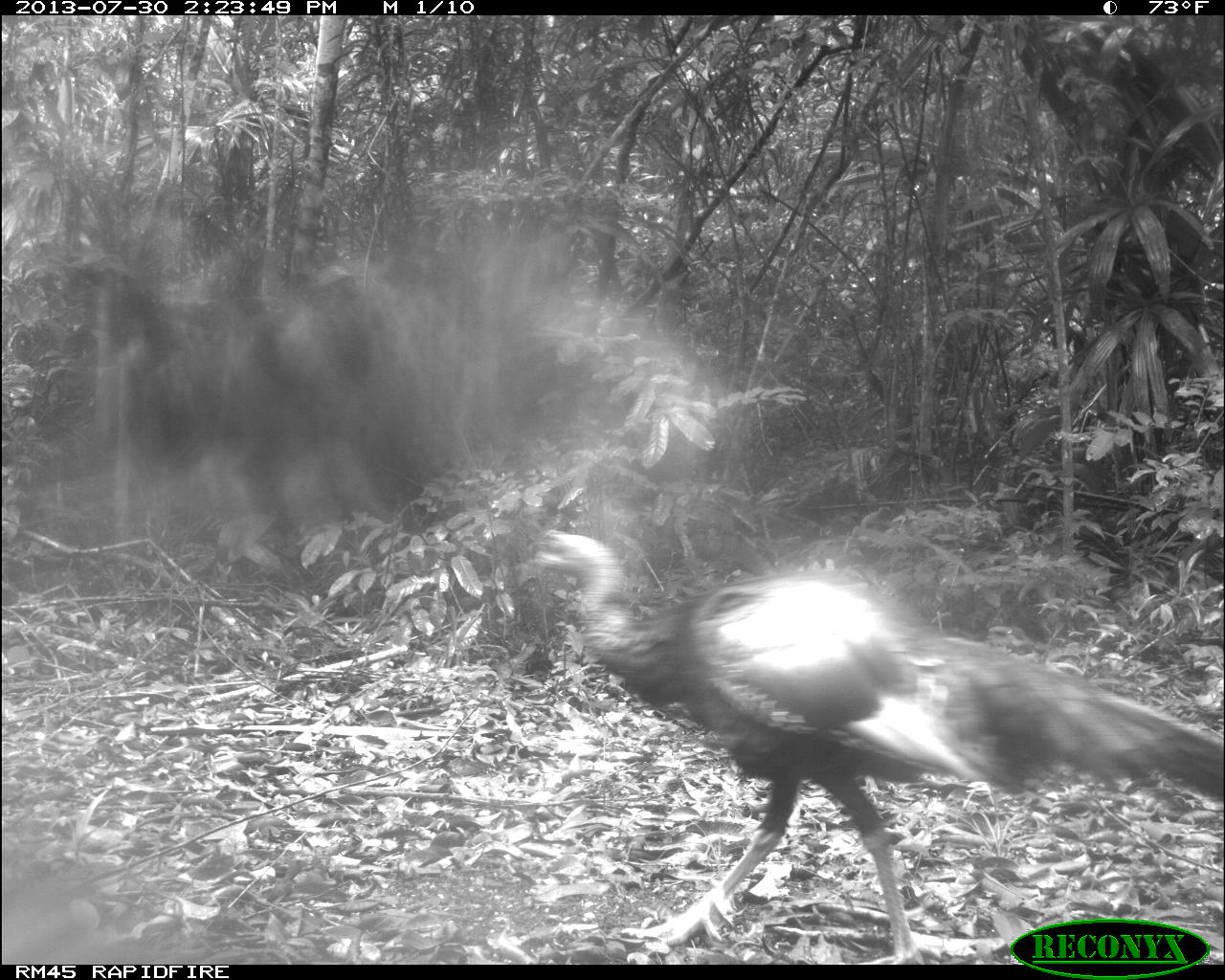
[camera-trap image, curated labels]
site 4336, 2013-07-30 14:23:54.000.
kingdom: Animalia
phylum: Chordata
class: Aves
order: Galliformes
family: Phasianidae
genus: Meleagris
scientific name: Meleagris ocellata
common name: ocellated turkey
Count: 2.